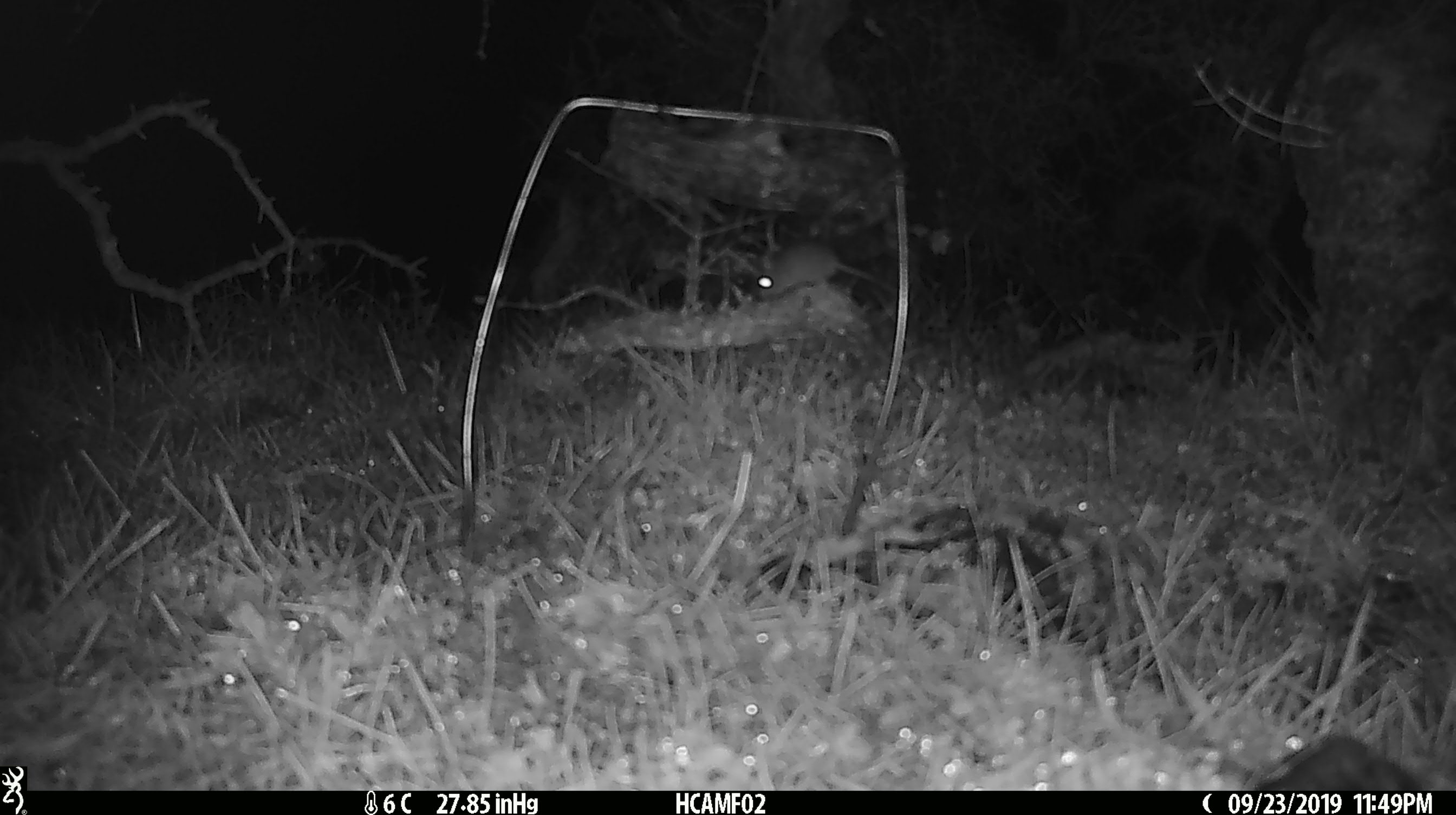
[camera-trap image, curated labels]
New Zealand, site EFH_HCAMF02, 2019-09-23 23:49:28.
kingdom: Animalia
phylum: Chordata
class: Mammalia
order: Rodentia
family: Muridae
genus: Mus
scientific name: Mus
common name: mouse